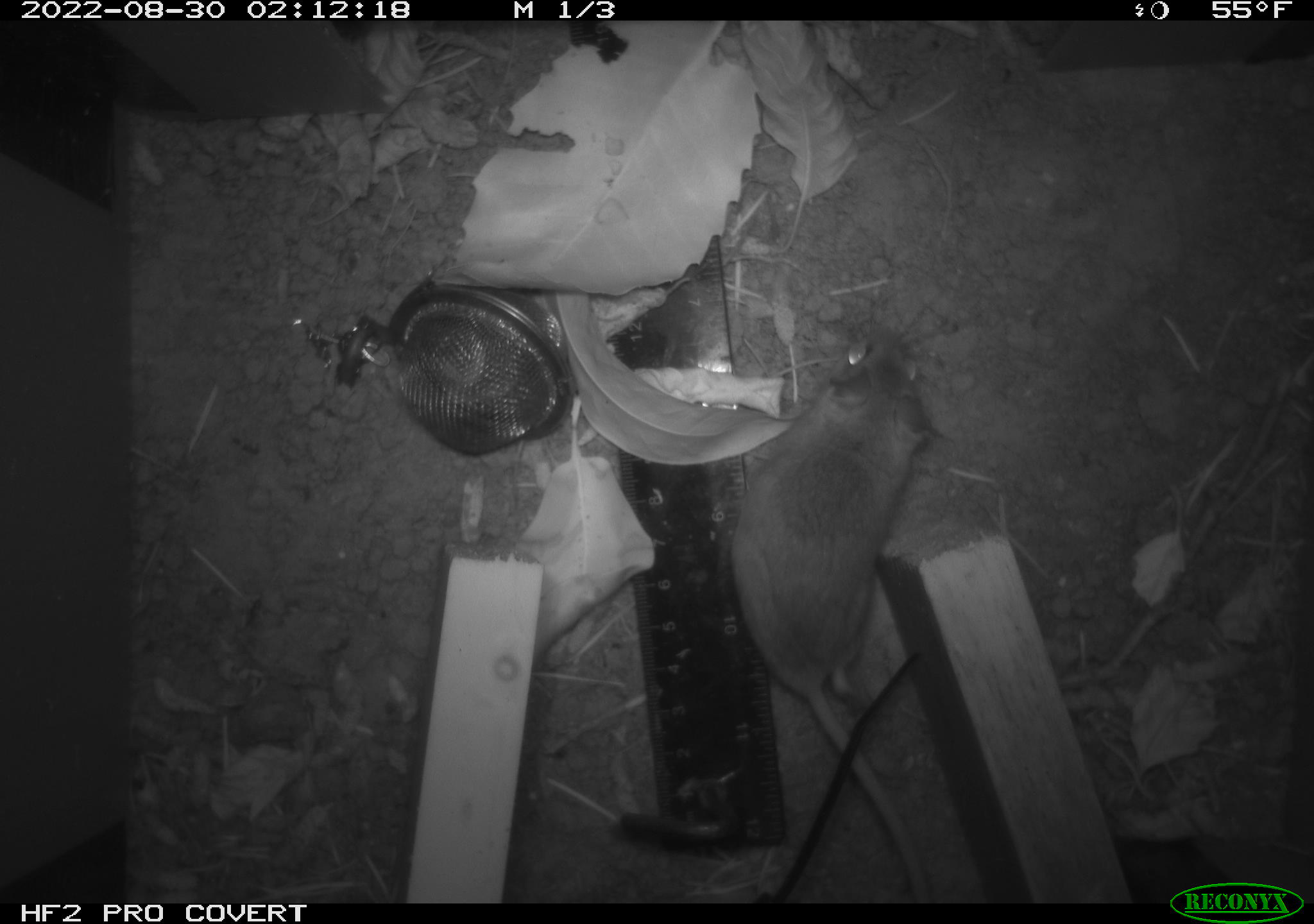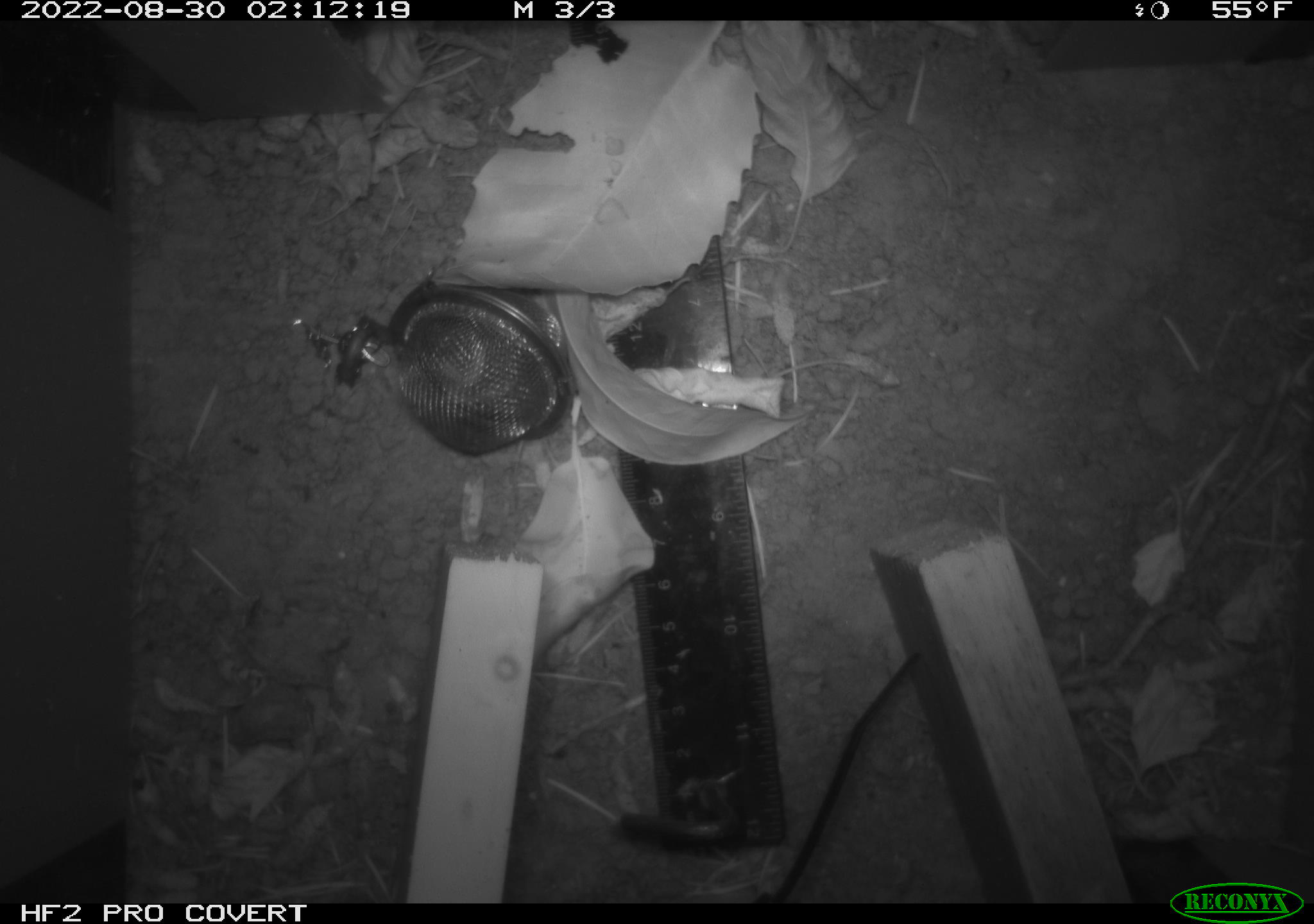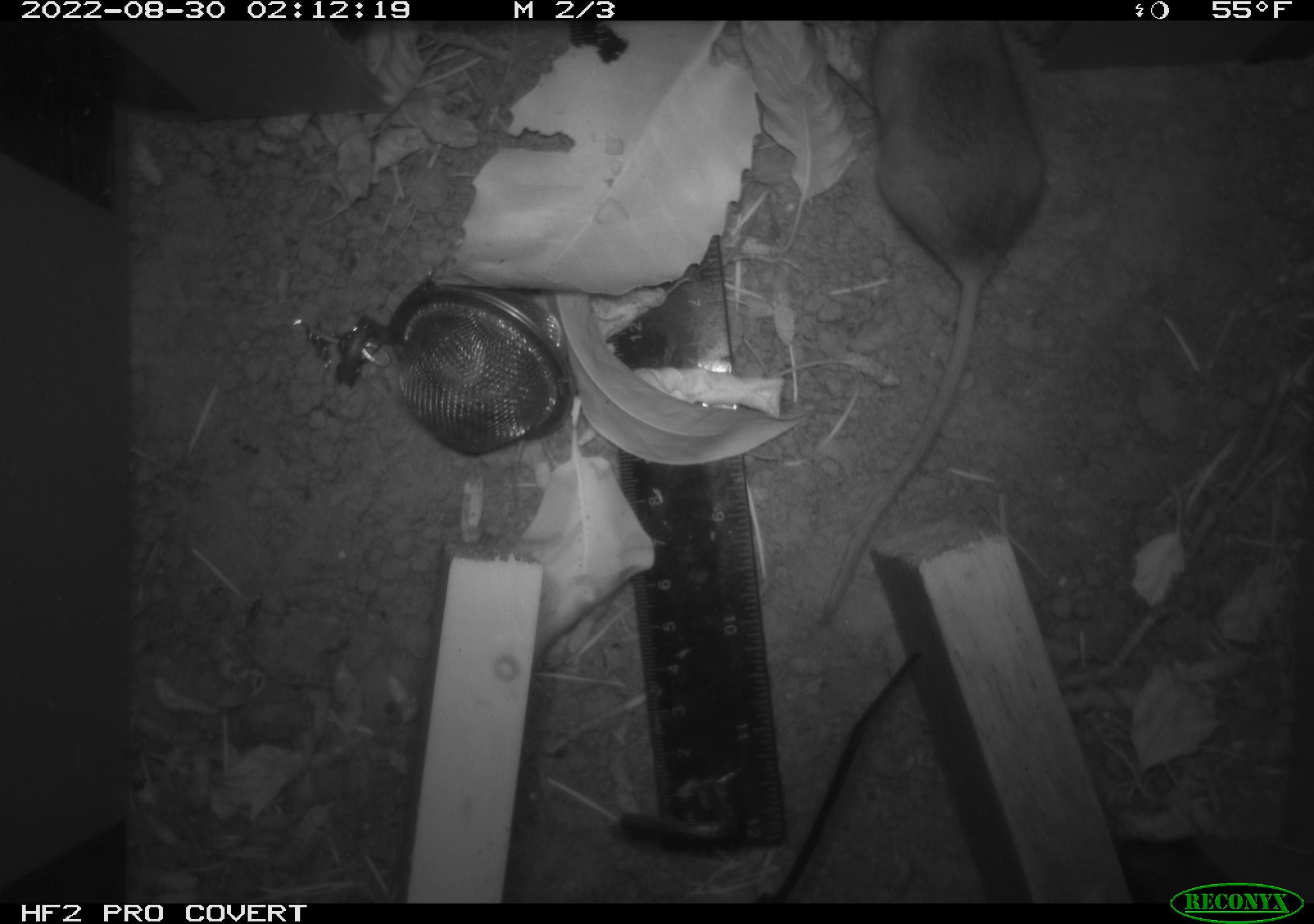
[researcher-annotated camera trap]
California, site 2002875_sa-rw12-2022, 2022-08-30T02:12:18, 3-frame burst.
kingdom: Animalia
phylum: Chordata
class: Mammalia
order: Rodentia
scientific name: Rodentia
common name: rodent